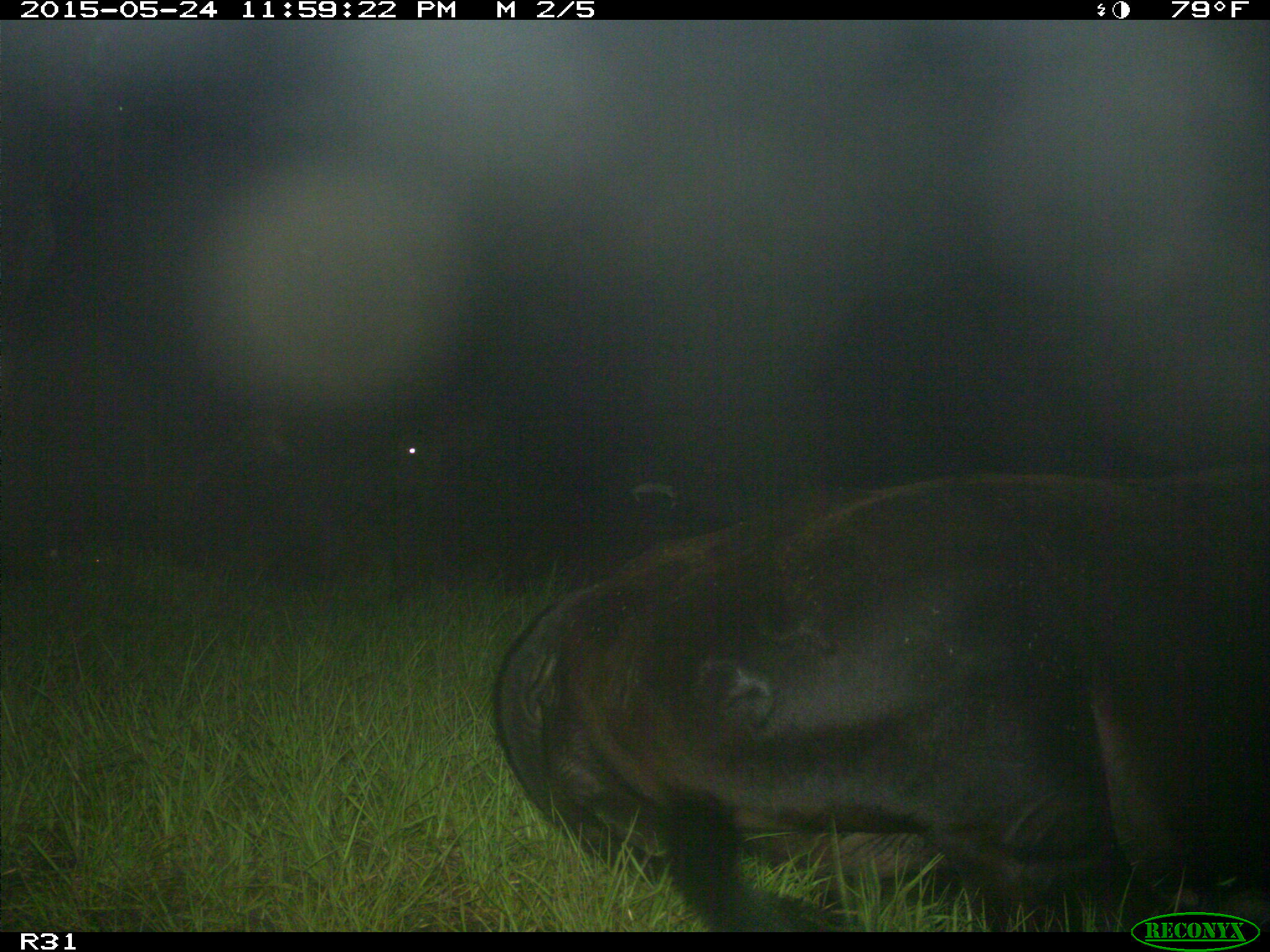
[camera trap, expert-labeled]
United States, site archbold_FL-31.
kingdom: Animalia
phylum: Chordata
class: Mammalia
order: Artiodactyla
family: Bovidae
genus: Bos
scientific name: Bos taurus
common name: domestic cow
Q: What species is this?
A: Bos taurus (domestic cow).